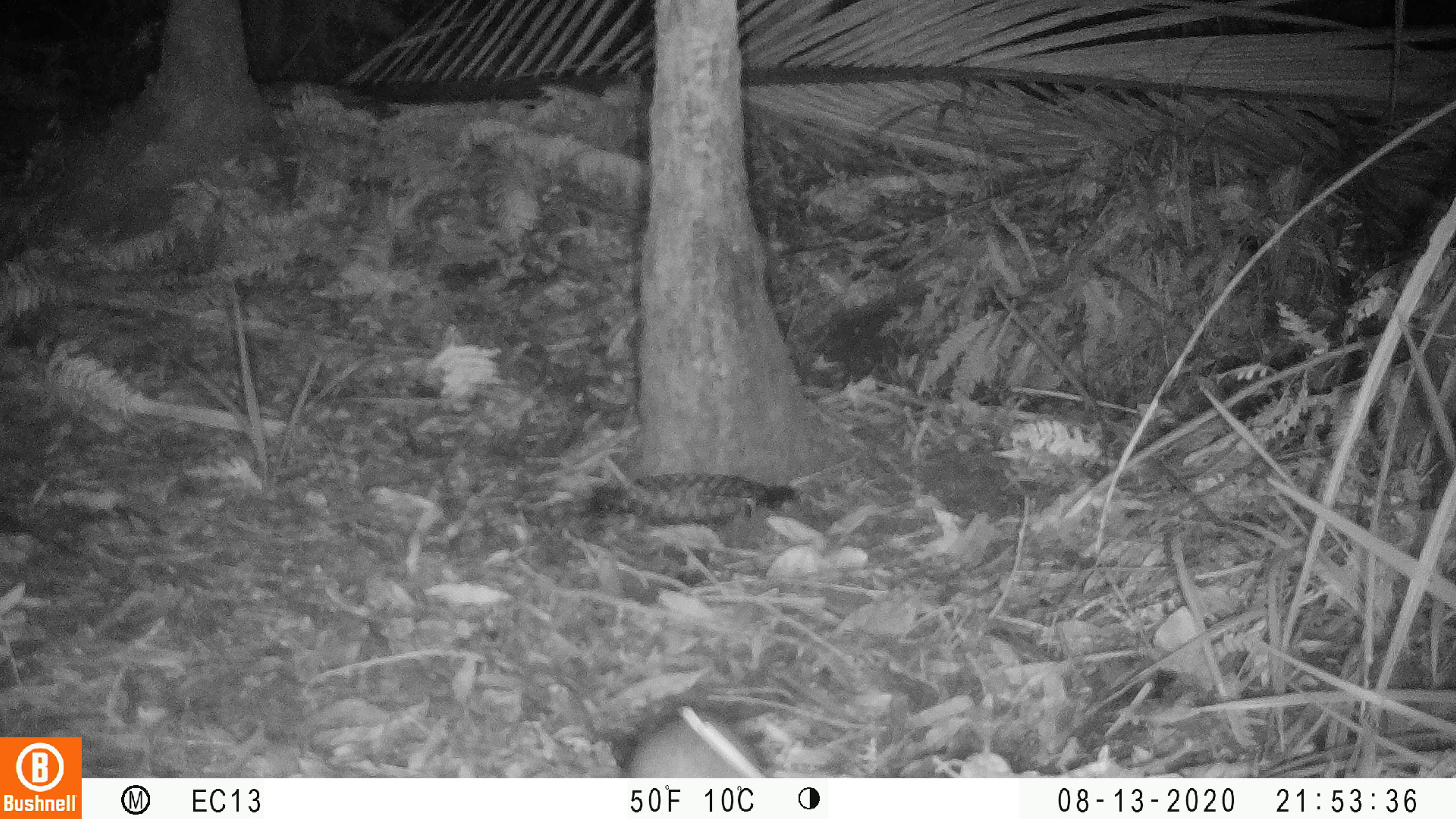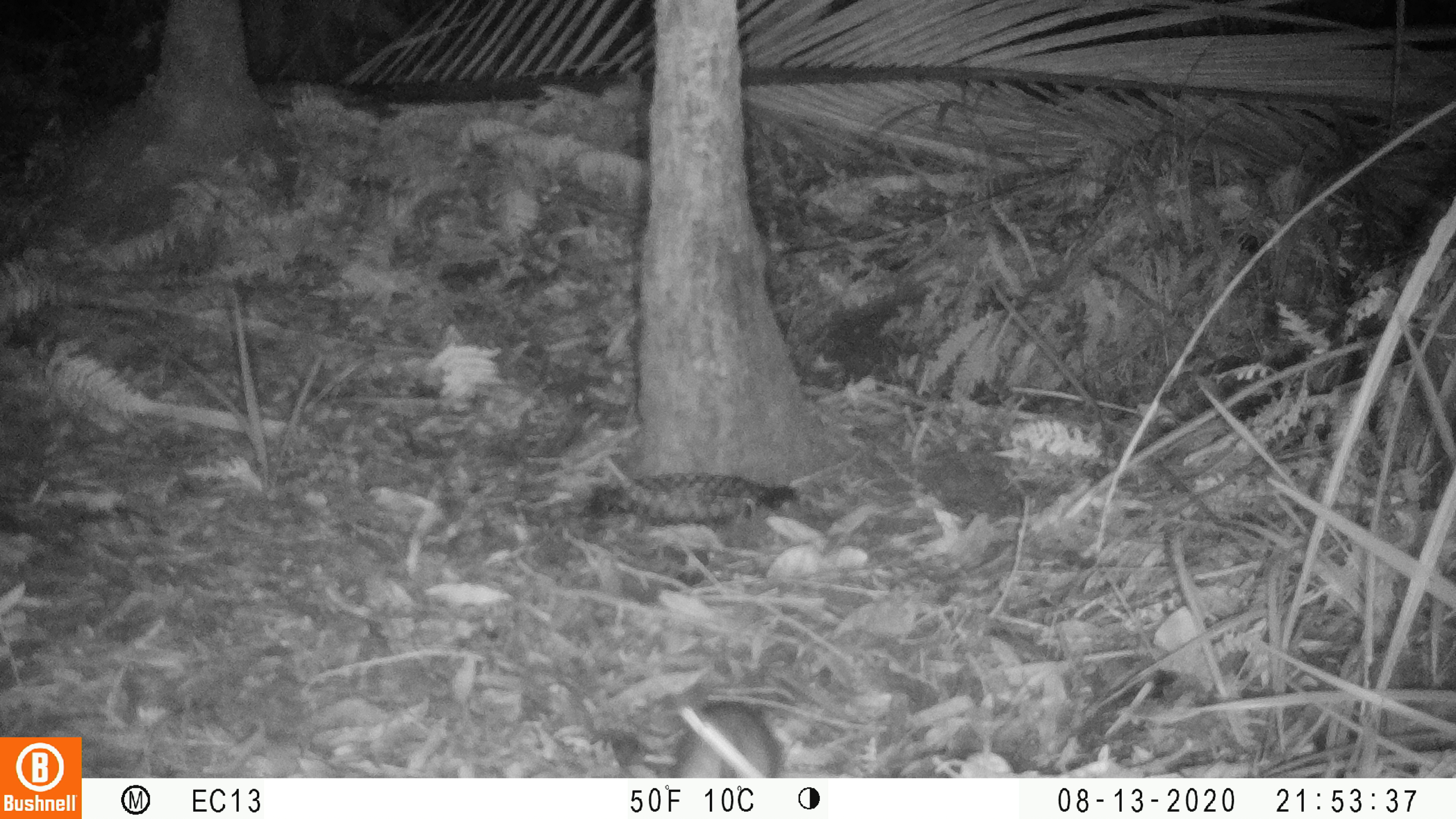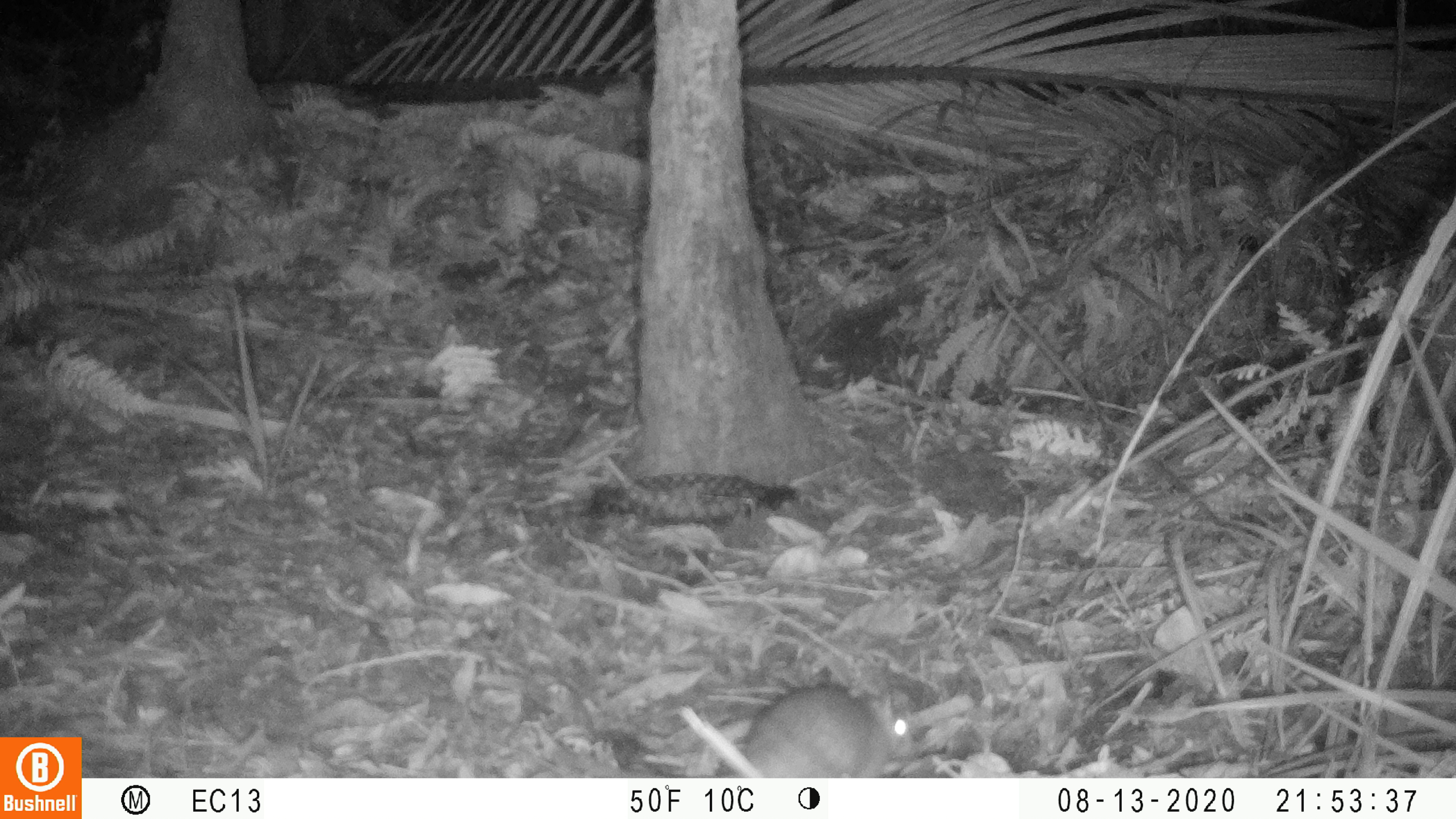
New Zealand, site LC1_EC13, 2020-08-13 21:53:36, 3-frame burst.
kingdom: Animalia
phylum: Chordata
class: Mammalia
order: Rodentia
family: Muridae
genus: Rattus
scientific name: Rattus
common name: rat